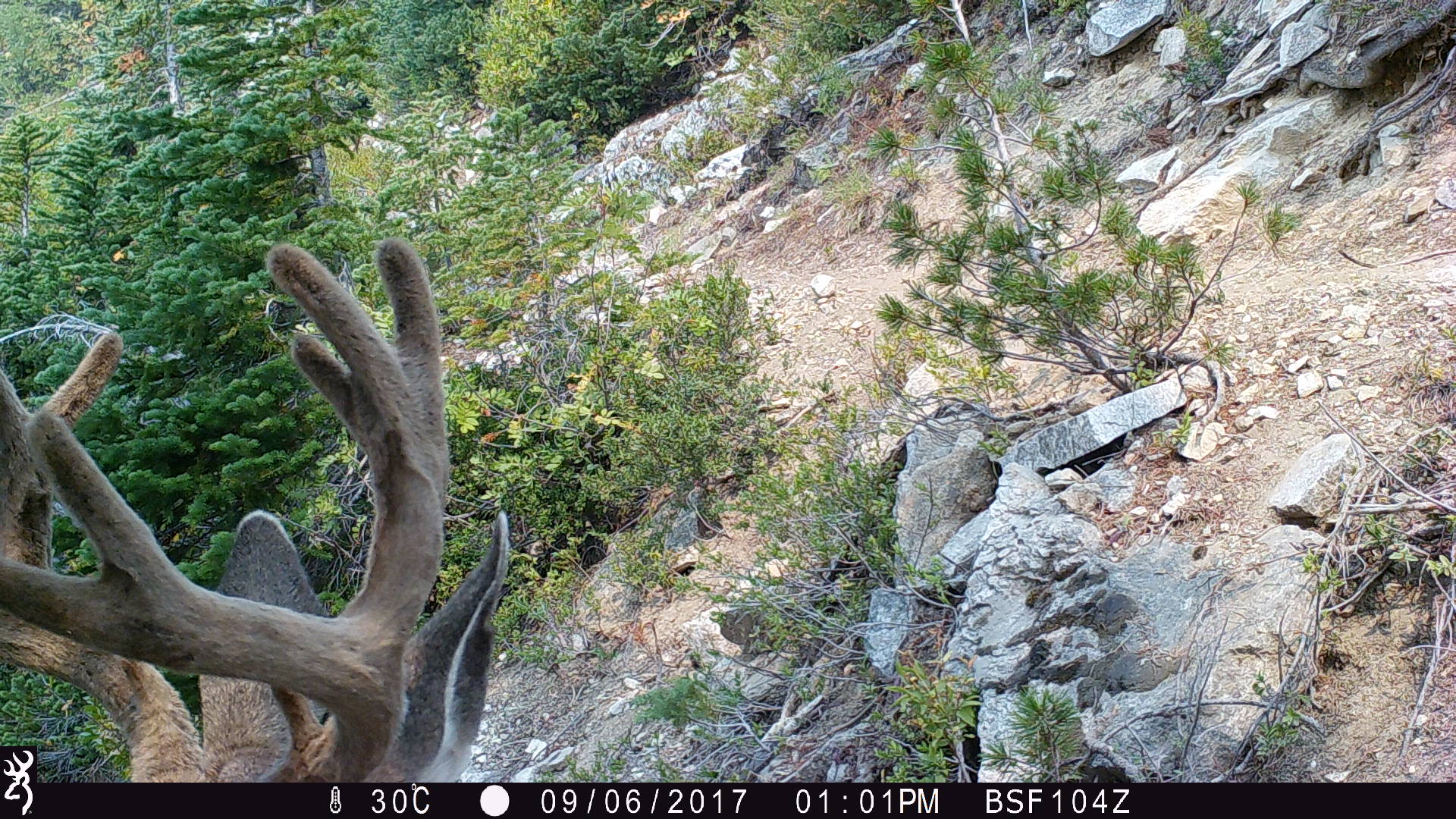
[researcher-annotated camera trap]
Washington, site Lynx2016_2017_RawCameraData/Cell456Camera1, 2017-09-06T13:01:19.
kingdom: Animalia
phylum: Chordata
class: Mammalia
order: Artiodactyla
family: Cervidae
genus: Odocoileus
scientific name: Odocoileus hemionus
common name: mule deer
Odocoileus hemionus (mule deer). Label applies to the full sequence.